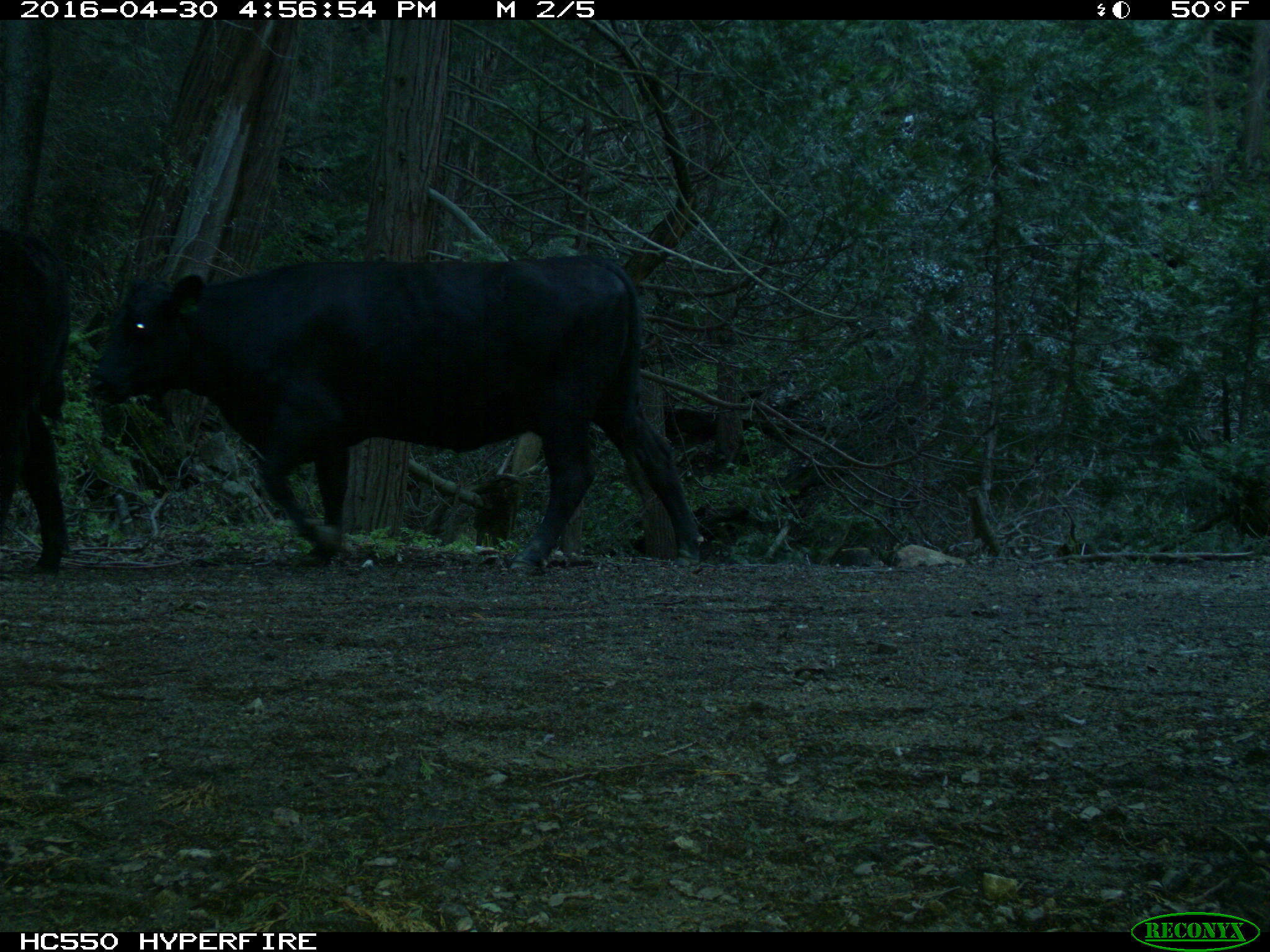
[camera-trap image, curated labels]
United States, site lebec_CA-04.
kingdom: Animalia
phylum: Chordata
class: Mammalia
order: Artiodactyla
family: Bovidae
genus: Bos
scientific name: Bos taurus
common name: domestic cow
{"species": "Bos taurus (domestic cow)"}